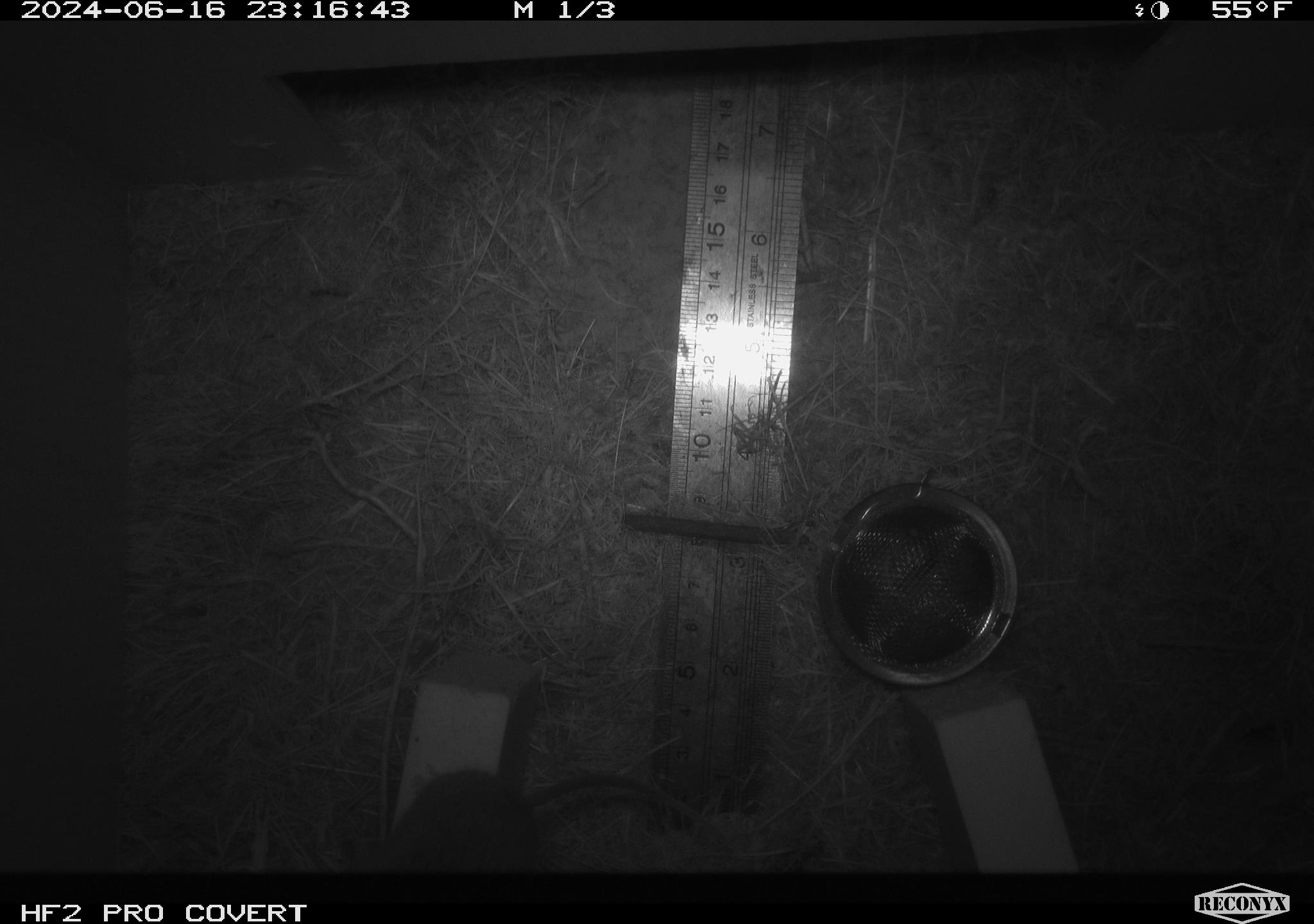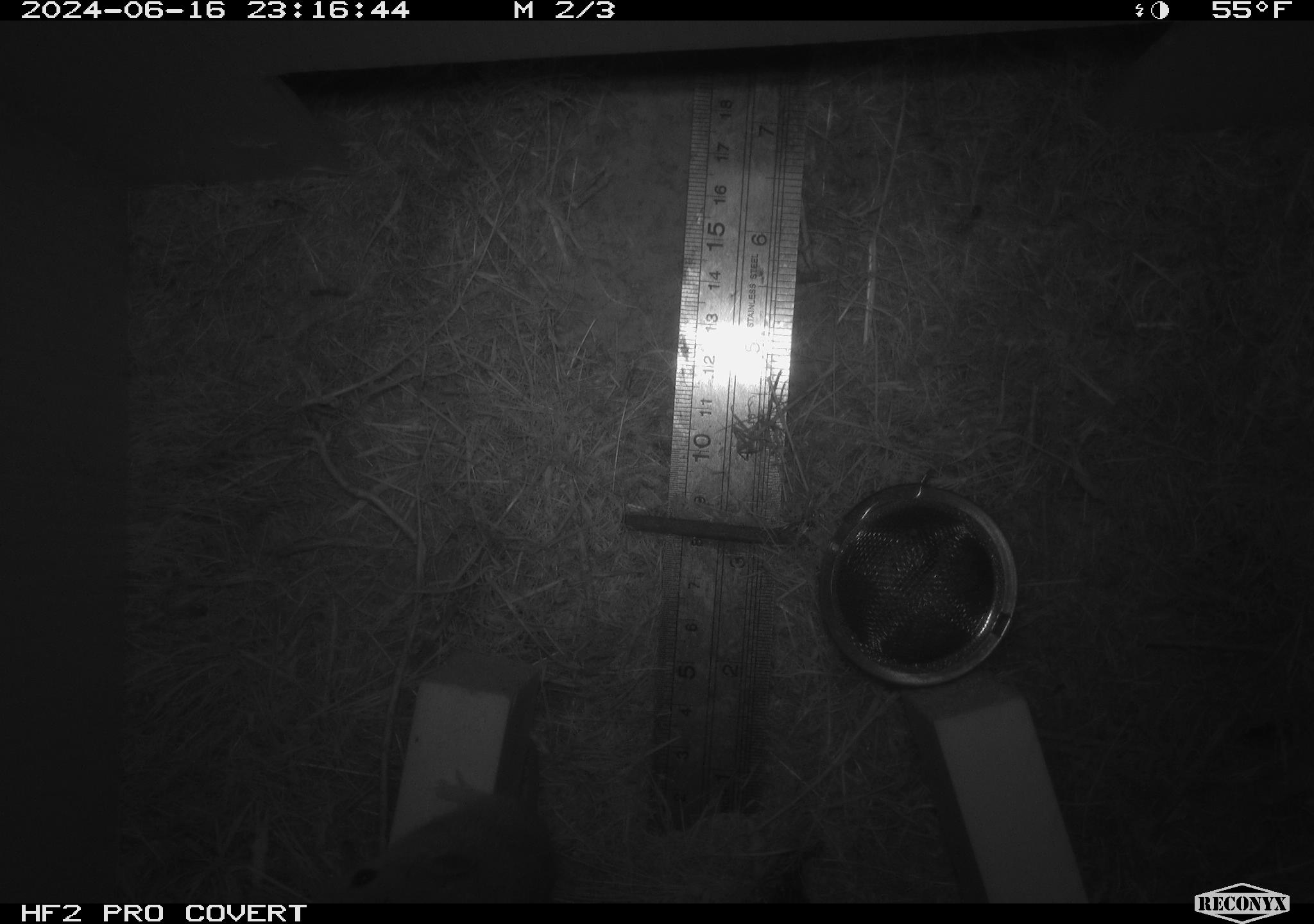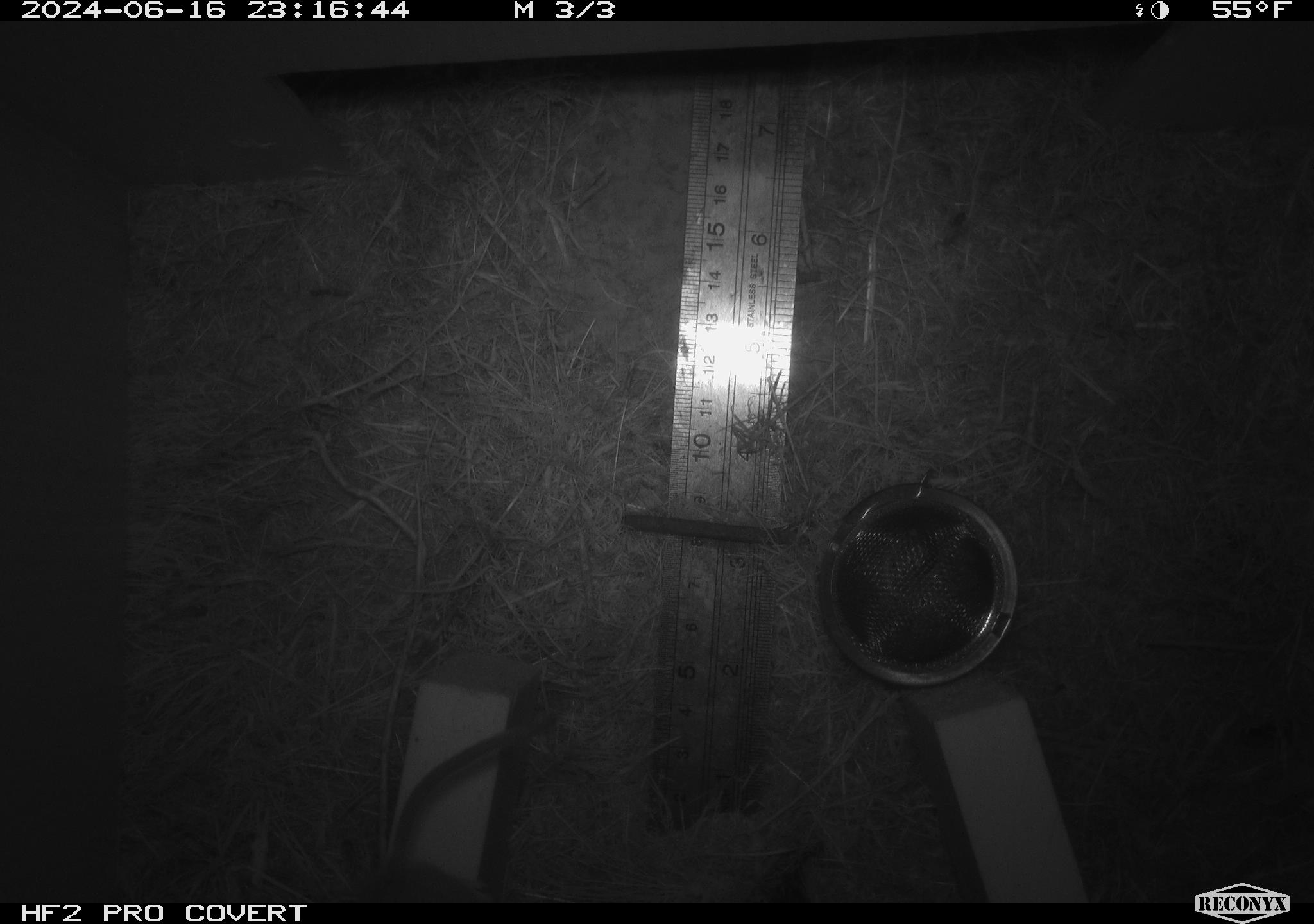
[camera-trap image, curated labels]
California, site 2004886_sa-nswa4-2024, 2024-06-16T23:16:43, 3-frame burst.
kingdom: Animalia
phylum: Chordata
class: Mammalia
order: Rodentia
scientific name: Rodentia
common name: rodent